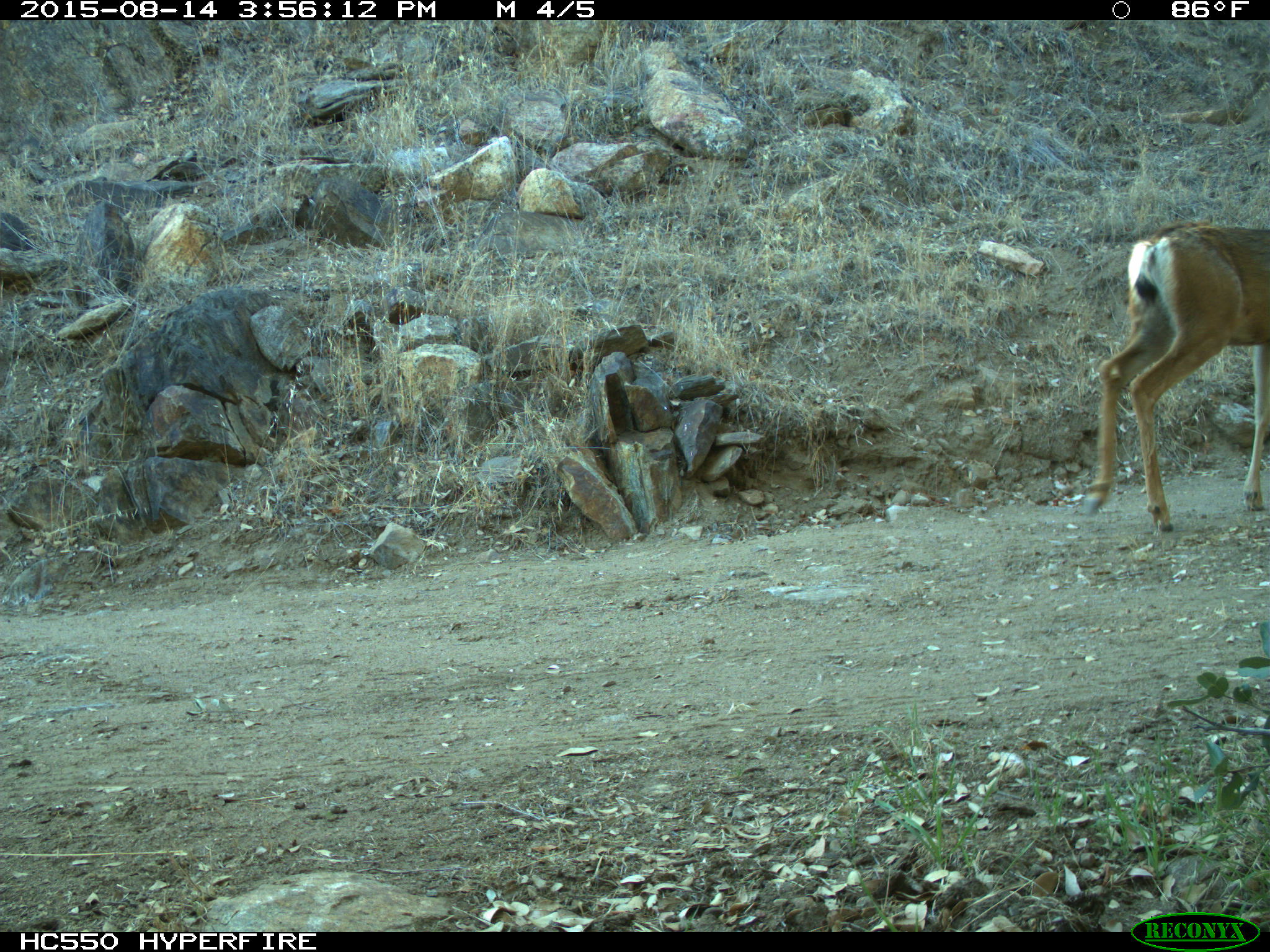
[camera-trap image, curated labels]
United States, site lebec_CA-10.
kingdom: Animalia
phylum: Chordata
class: Mammalia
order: Artiodactyla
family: Cervidae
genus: Odocoileus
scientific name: Odocoileus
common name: deer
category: unidentified deer